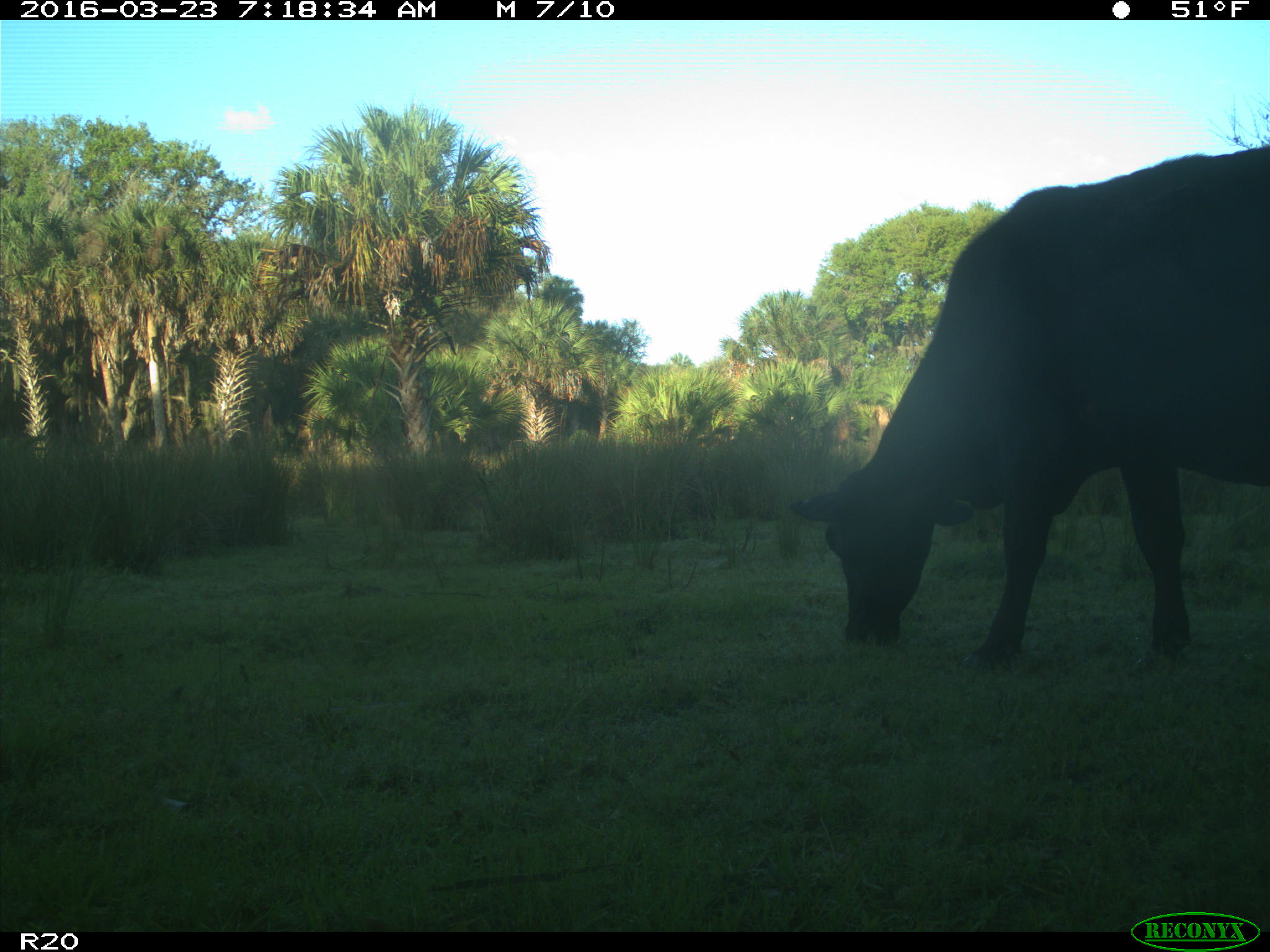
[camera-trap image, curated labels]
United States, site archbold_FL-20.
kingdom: Animalia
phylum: Chordata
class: Mammalia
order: Artiodactyla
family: Bovidae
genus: Bos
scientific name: Bos taurus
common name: domestic cow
Bos taurus (domestic cow).